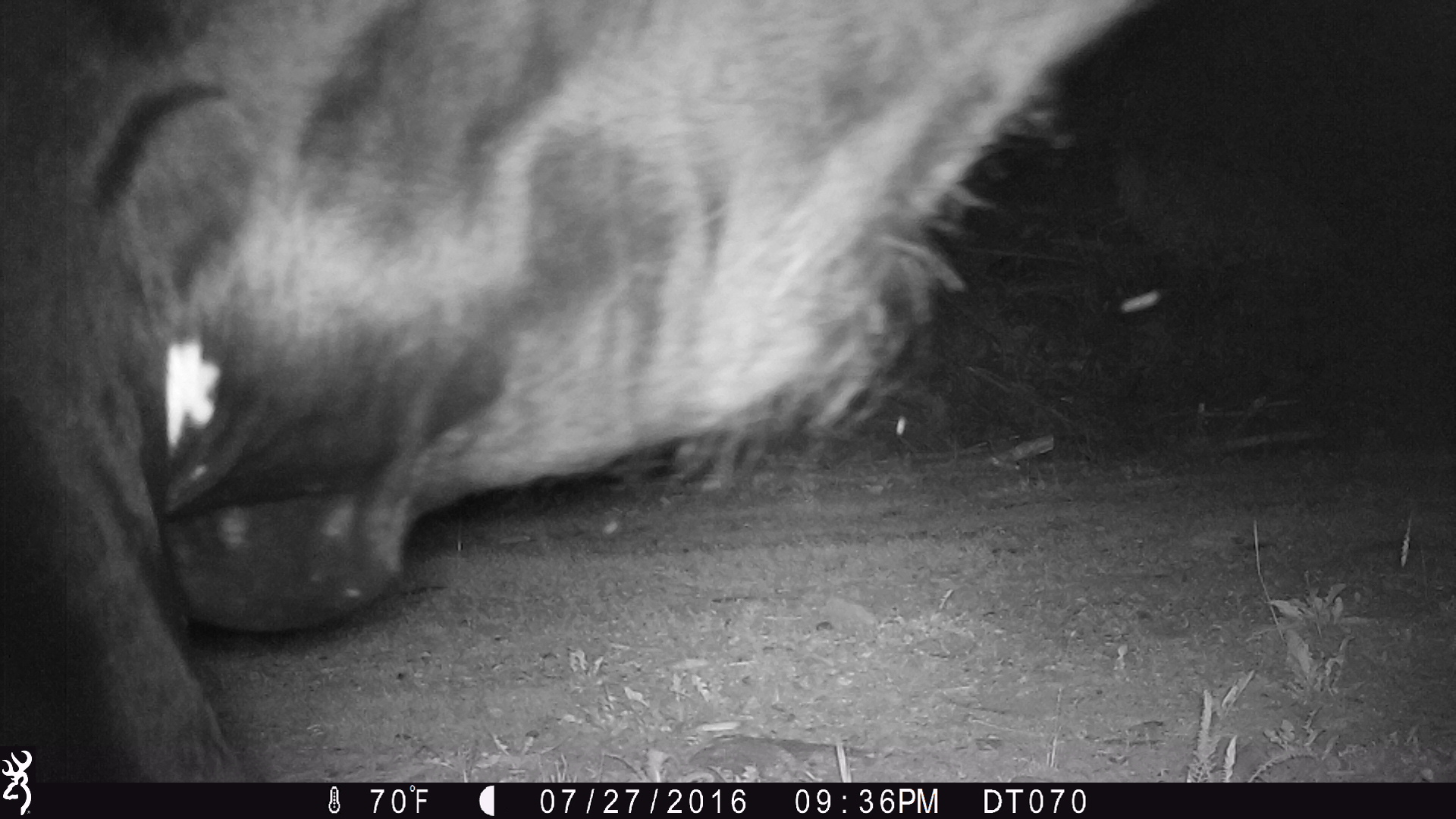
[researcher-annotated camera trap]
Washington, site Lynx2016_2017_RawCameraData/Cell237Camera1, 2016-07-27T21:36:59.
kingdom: Animalia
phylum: Chordata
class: Mammalia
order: Artiodactyla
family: Bovidae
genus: Bos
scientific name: Bos taurus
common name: domestic cattle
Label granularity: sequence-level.